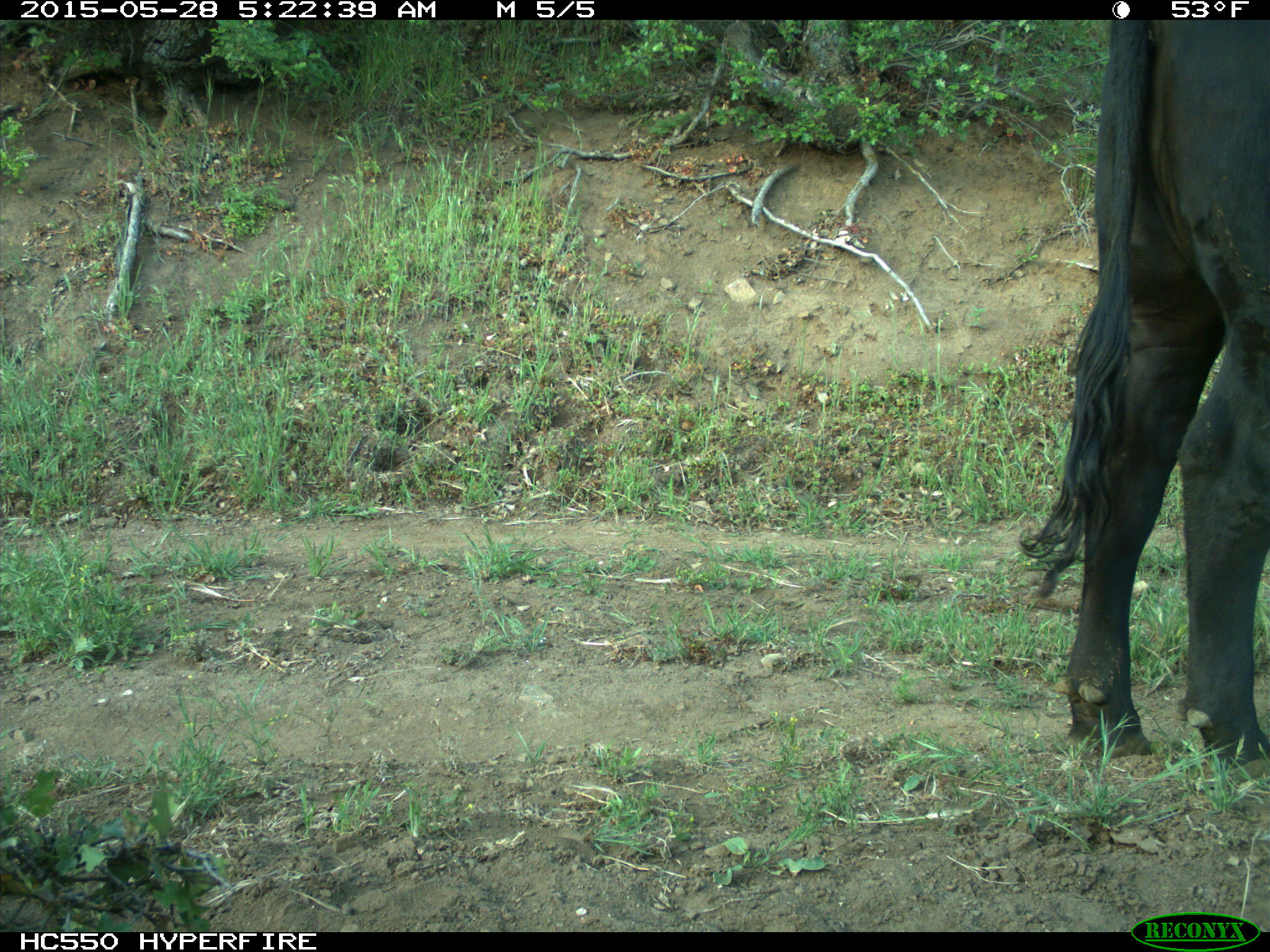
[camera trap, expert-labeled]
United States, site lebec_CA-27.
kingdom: Animalia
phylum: Chordata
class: Mammalia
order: Artiodactyla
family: Bovidae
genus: Bos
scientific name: Bos taurus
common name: domestic cow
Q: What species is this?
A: Bos taurus (domestic cow).